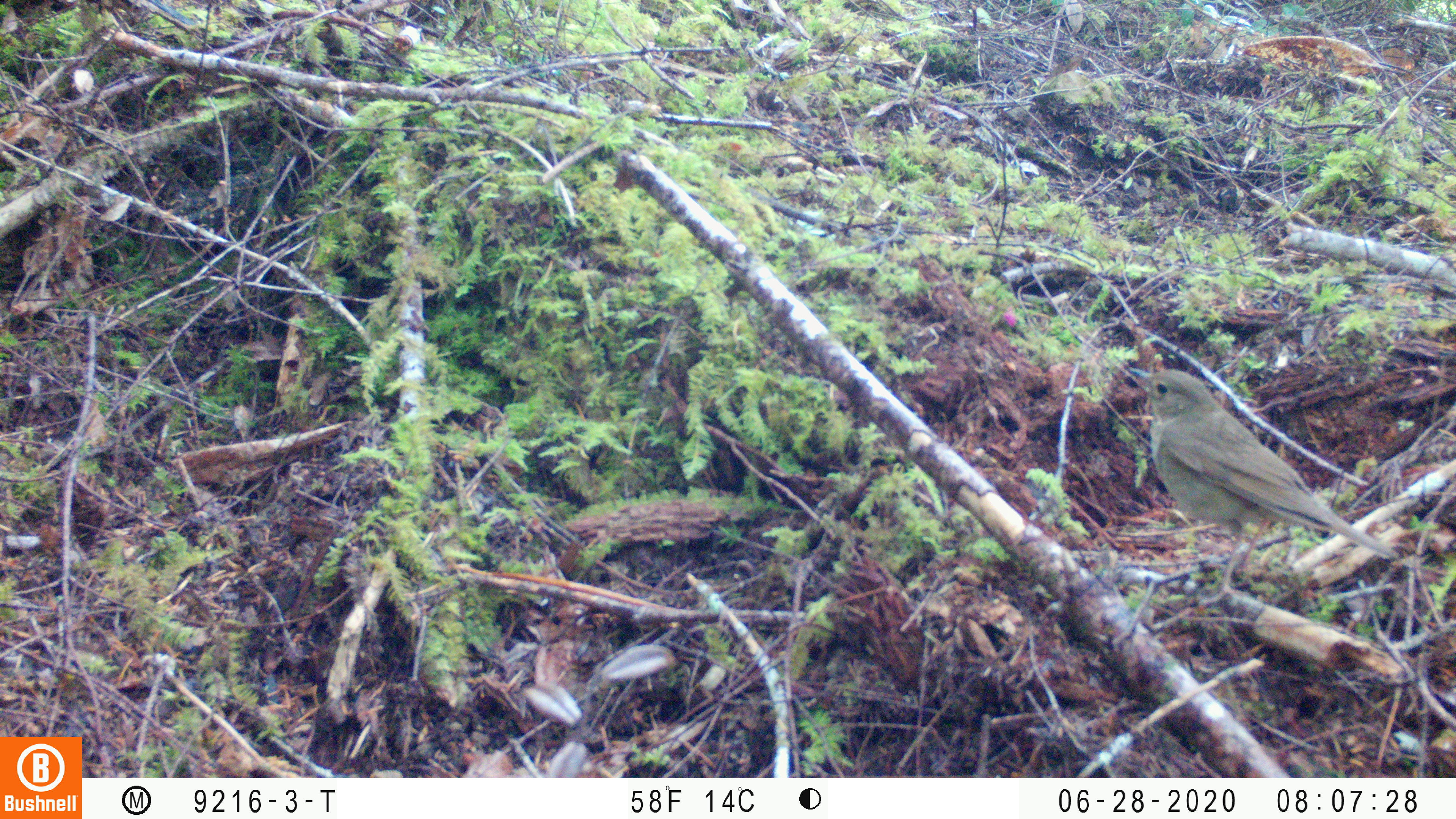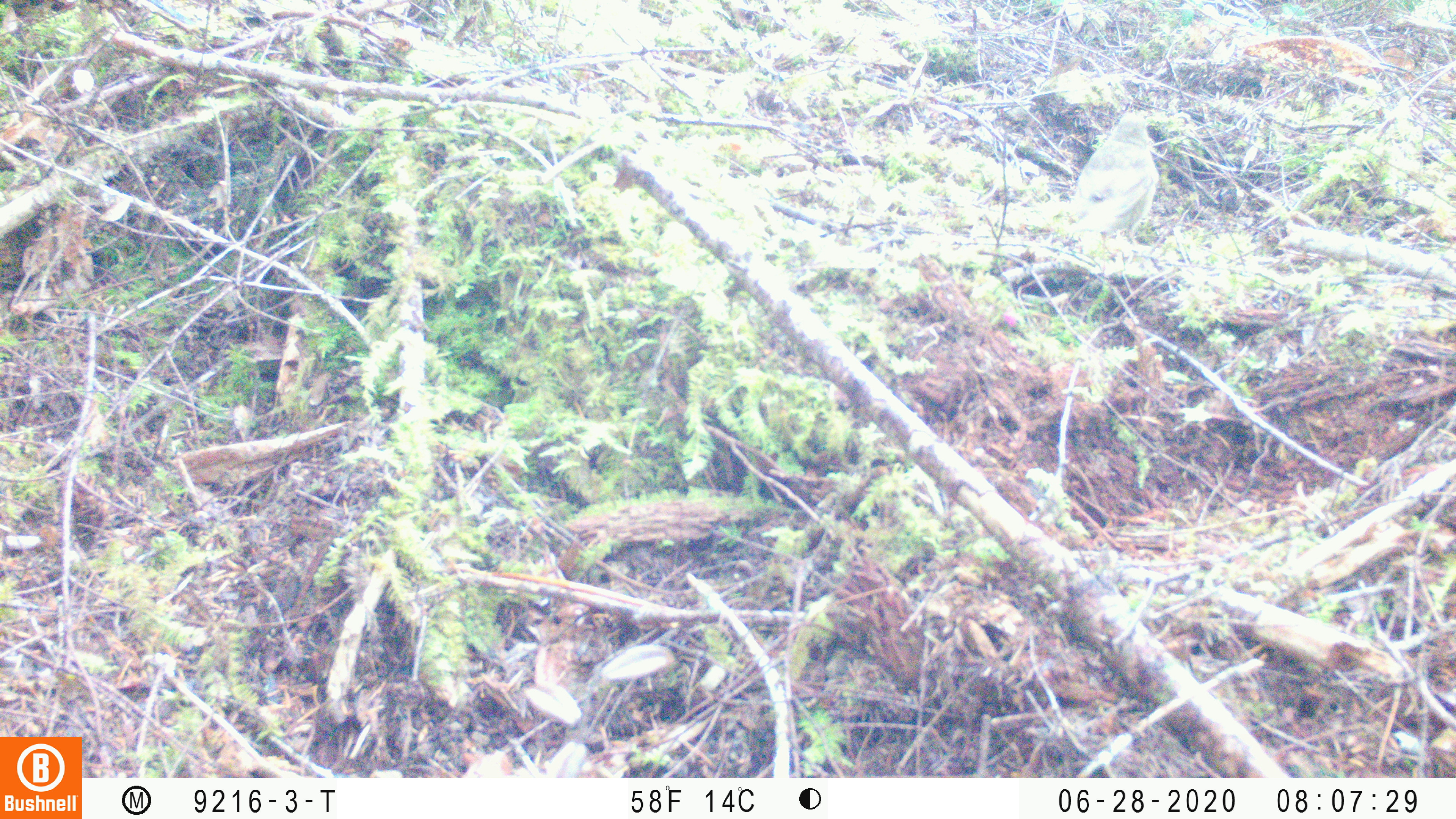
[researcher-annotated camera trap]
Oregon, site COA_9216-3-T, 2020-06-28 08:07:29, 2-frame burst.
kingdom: Animalia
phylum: Chordata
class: Aves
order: Passeriformes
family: Turdidae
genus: Catharus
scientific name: Catharus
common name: brown thrushes and nightingale-thrushes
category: catharus species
Catharus species (brown thrushes and nightingale-thrushes) (Catharus).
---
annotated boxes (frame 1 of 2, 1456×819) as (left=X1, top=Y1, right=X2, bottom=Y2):
catharus species: (left=1117, top=334, right=1426, bottom=618)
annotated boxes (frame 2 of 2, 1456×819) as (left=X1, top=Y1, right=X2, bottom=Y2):
catharus species: (left=1039, top=92, right=1176, bottom=294)